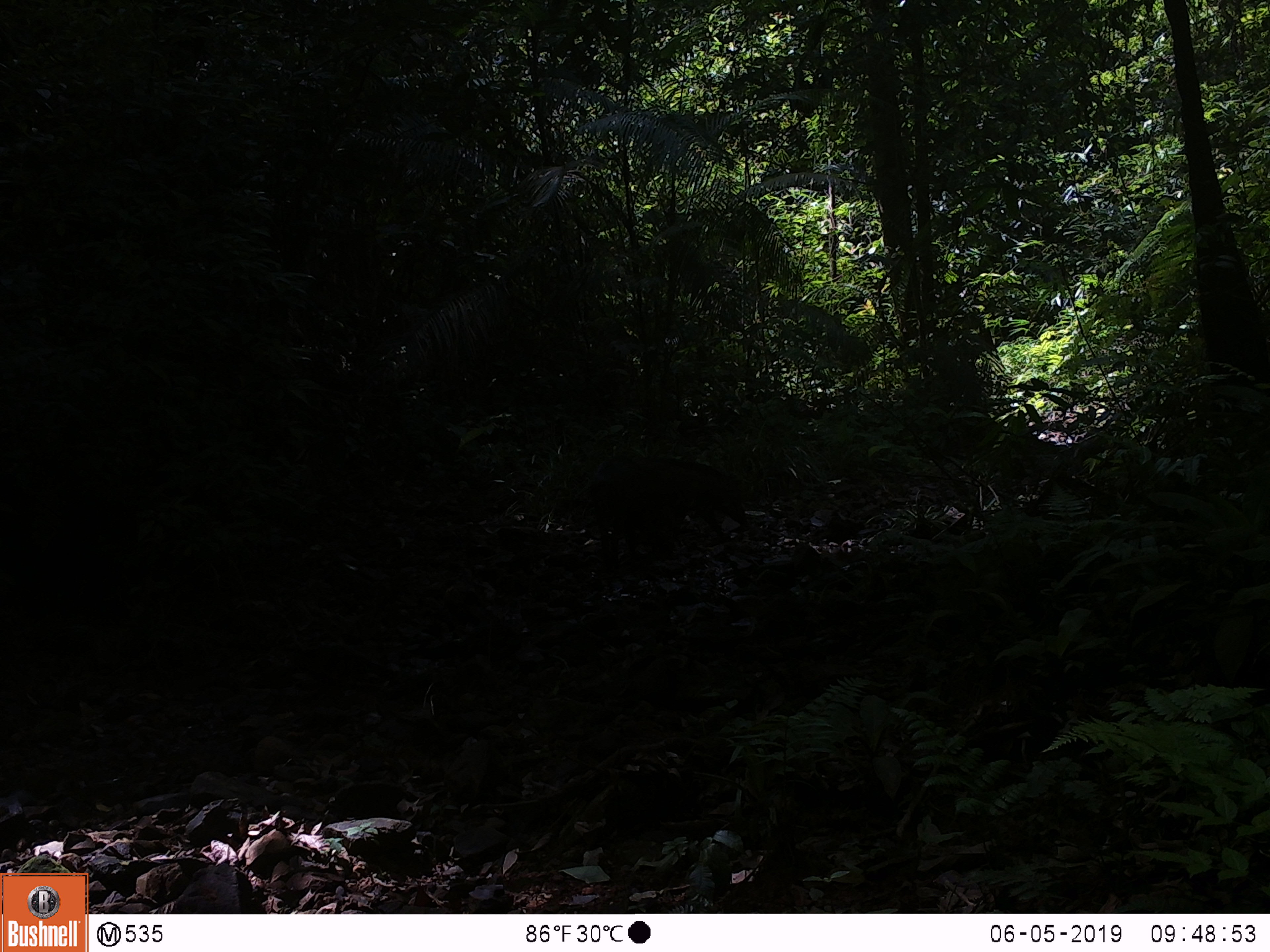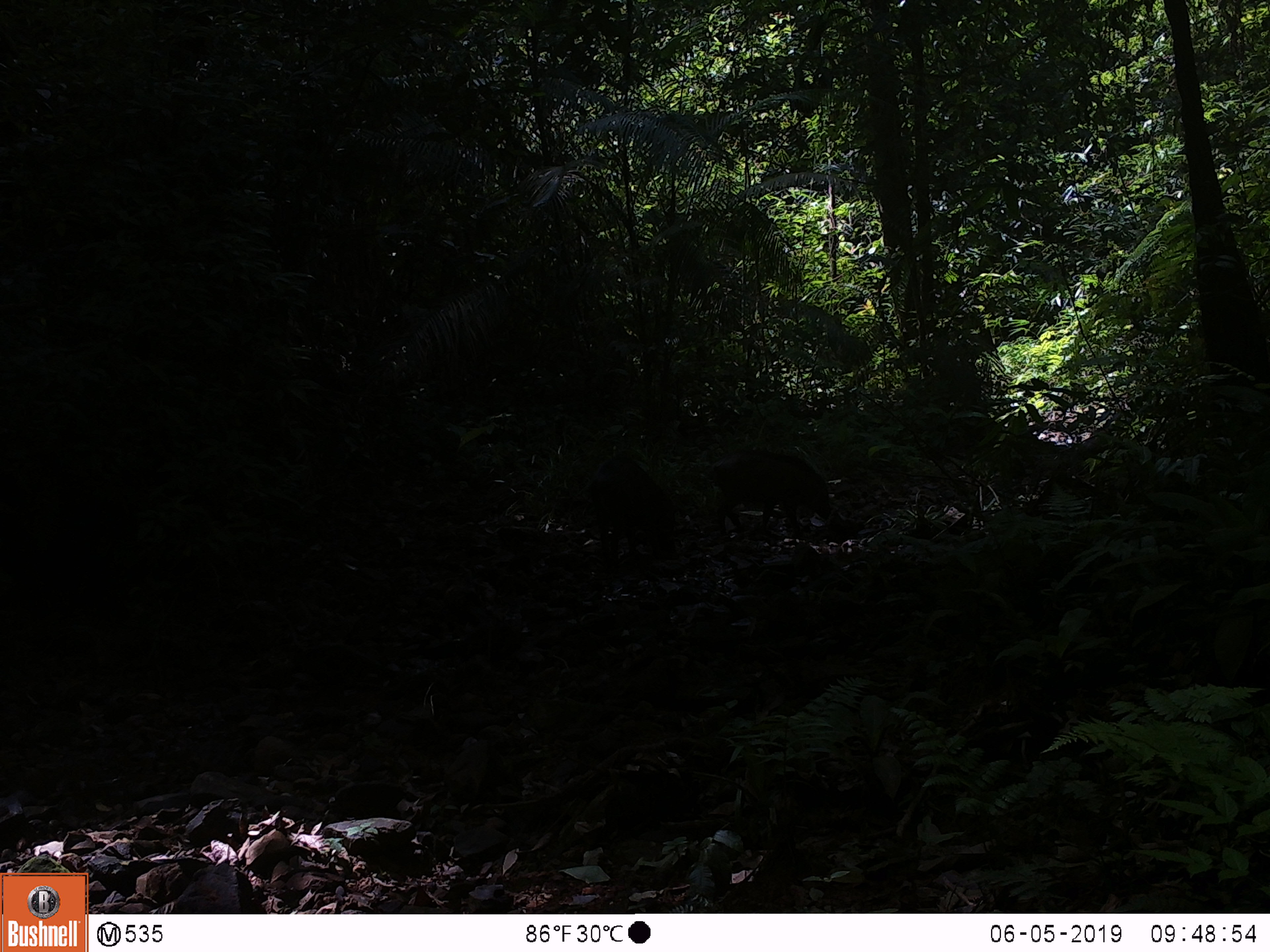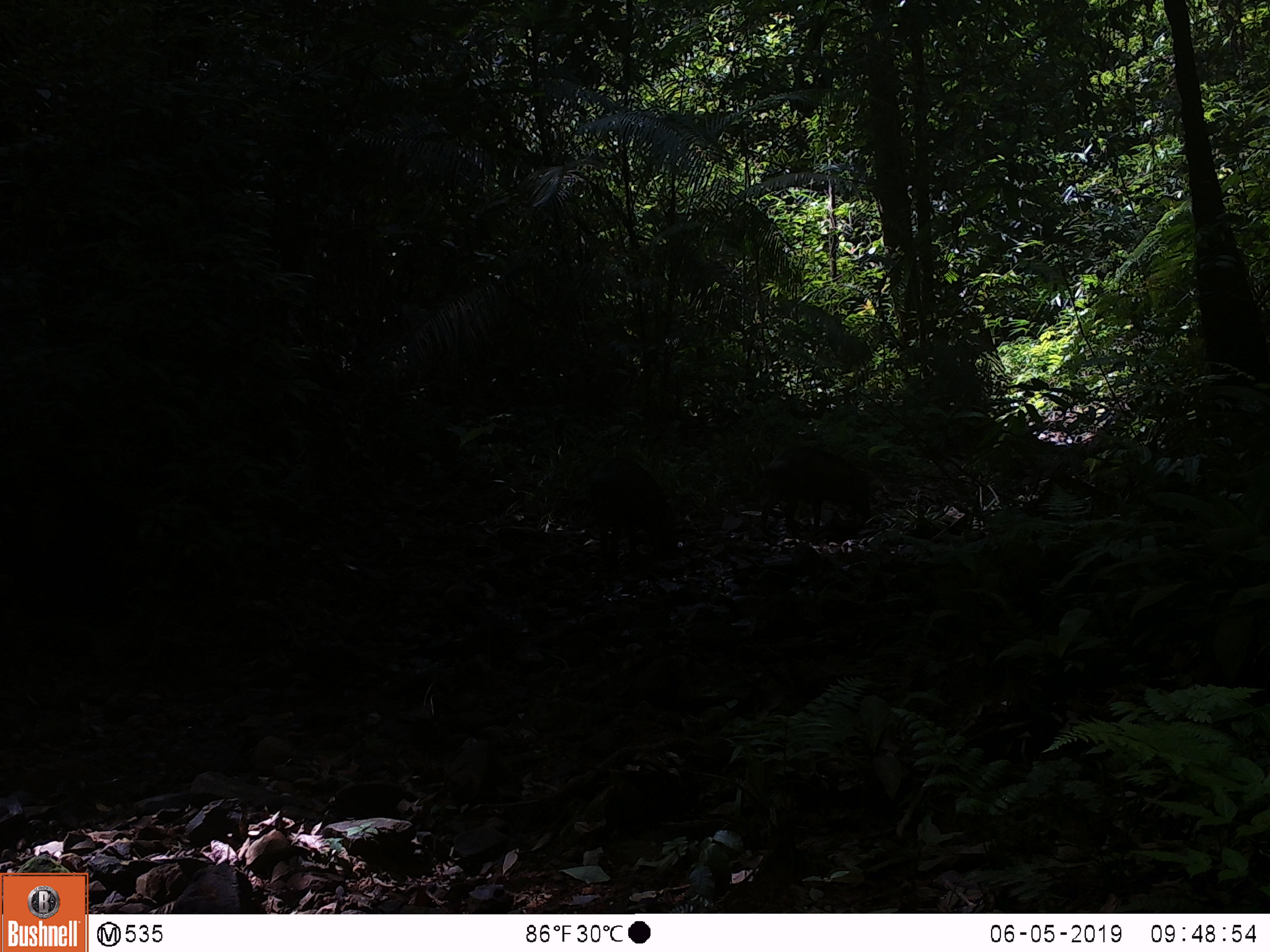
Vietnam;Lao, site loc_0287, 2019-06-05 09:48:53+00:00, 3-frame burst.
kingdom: Animalia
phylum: Chordata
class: Mammalia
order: Artiodactyla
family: Suidae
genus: Sus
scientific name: Sus scrofa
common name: eurasian wild pig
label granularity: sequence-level